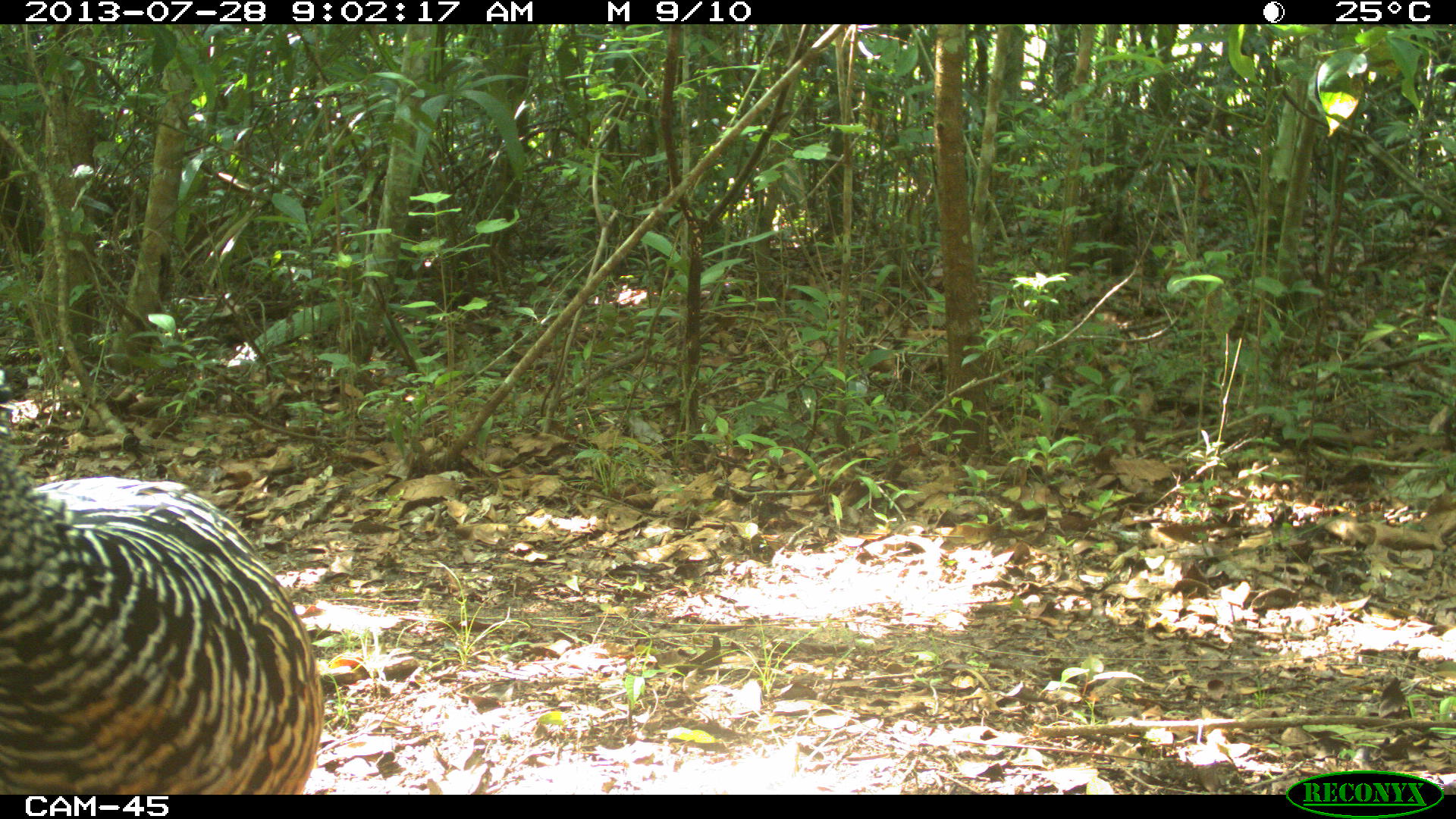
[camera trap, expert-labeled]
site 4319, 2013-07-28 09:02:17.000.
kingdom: Animalia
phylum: Chordata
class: Aves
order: Galliformes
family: Cracidae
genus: Crax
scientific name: Crax rubra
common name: great curassow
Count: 1.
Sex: female.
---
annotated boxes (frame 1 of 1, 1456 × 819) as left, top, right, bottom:
crax rubra: 0, 460, 326, 794